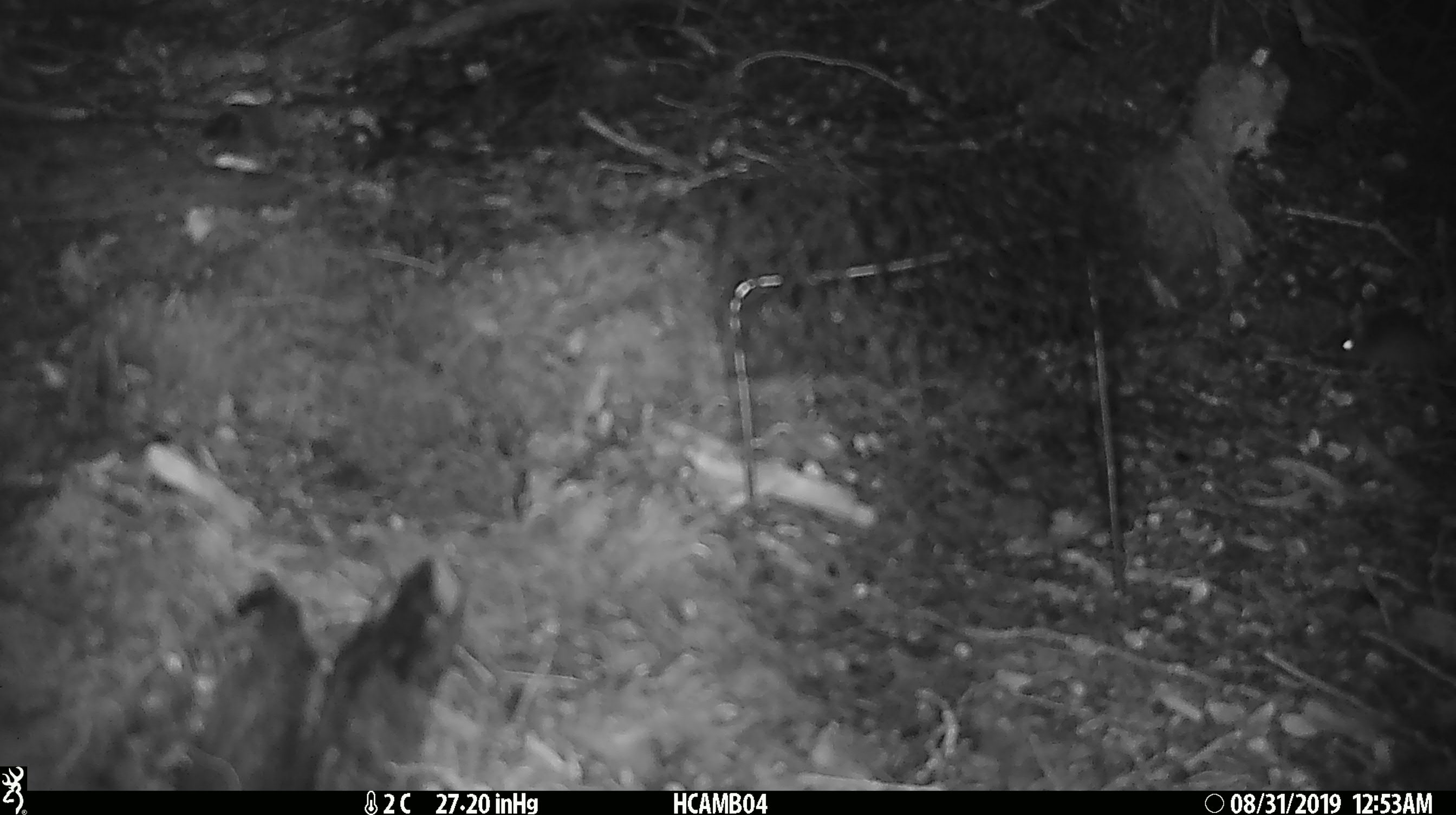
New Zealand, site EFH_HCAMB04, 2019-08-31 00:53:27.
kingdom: Animalia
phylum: Chordata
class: Mammalia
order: Rodentia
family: Muridae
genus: Mus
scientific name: Mus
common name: mouse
Mouse (Mus).